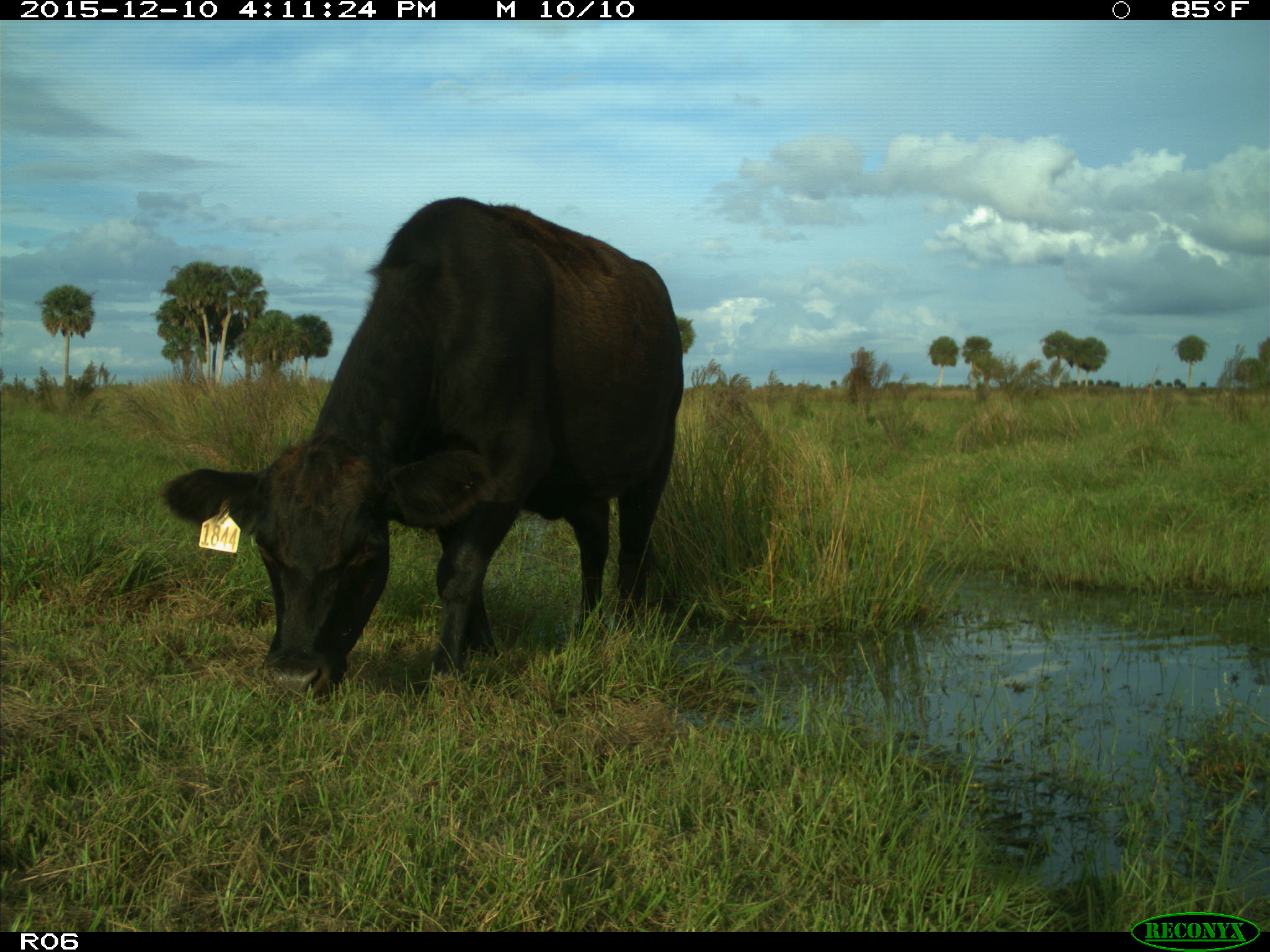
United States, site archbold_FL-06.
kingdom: Animalia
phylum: Chordata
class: Mammalia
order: Artiodactyla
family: Bovidae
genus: Bos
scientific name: Bos taurus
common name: domestic cow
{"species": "Bos taurus (domestic cow)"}